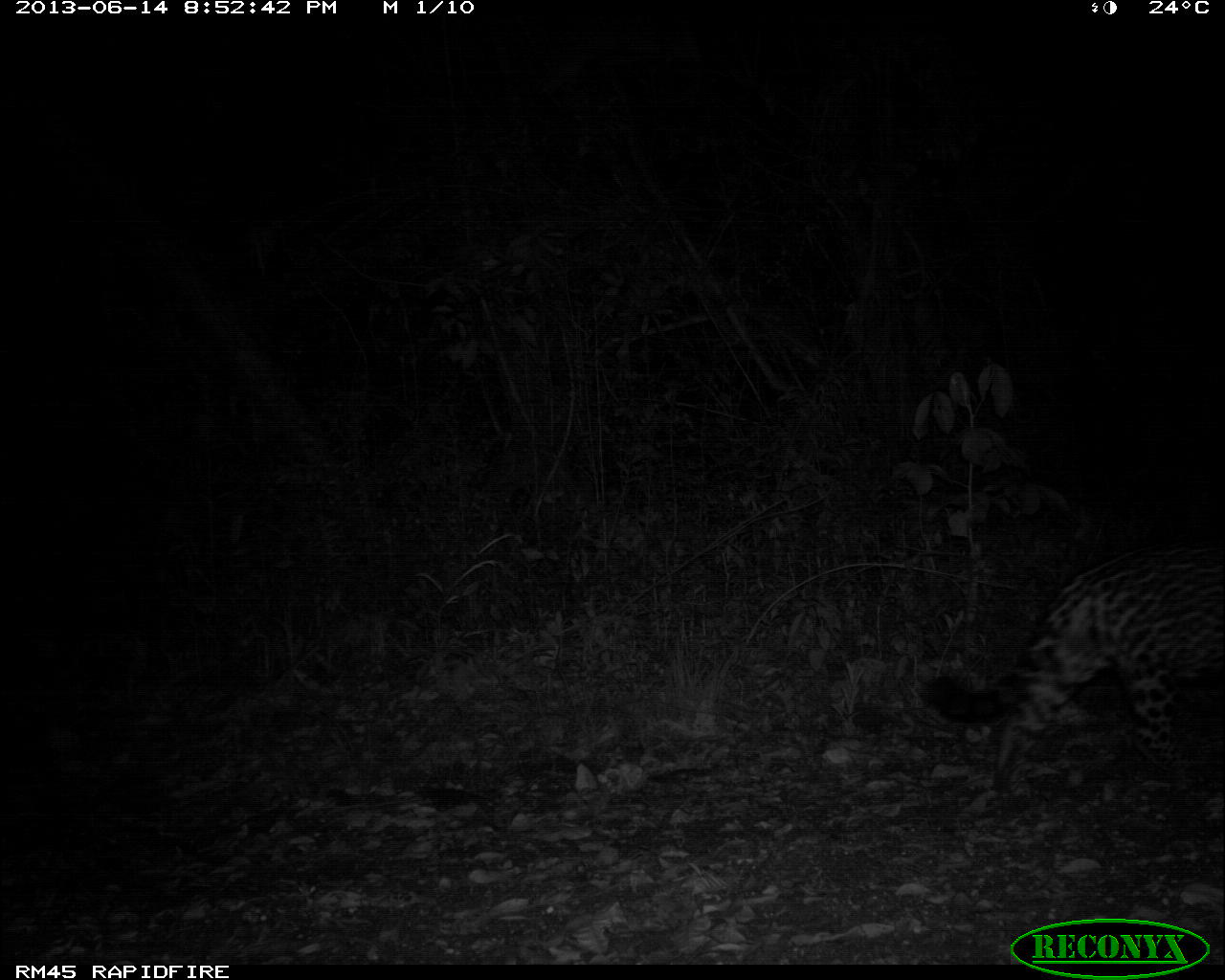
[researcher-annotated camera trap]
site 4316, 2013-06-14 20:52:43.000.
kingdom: Animalia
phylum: Chordata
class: Mammalia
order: Carnivora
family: Felidae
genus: Panthera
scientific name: Panthera onca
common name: jaguar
Panthera onca (jaguar), count 1, sex male.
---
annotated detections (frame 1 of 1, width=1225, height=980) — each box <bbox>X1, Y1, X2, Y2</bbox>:
panthera onca: <bbox>916, 548, 1223, 796</bbox>